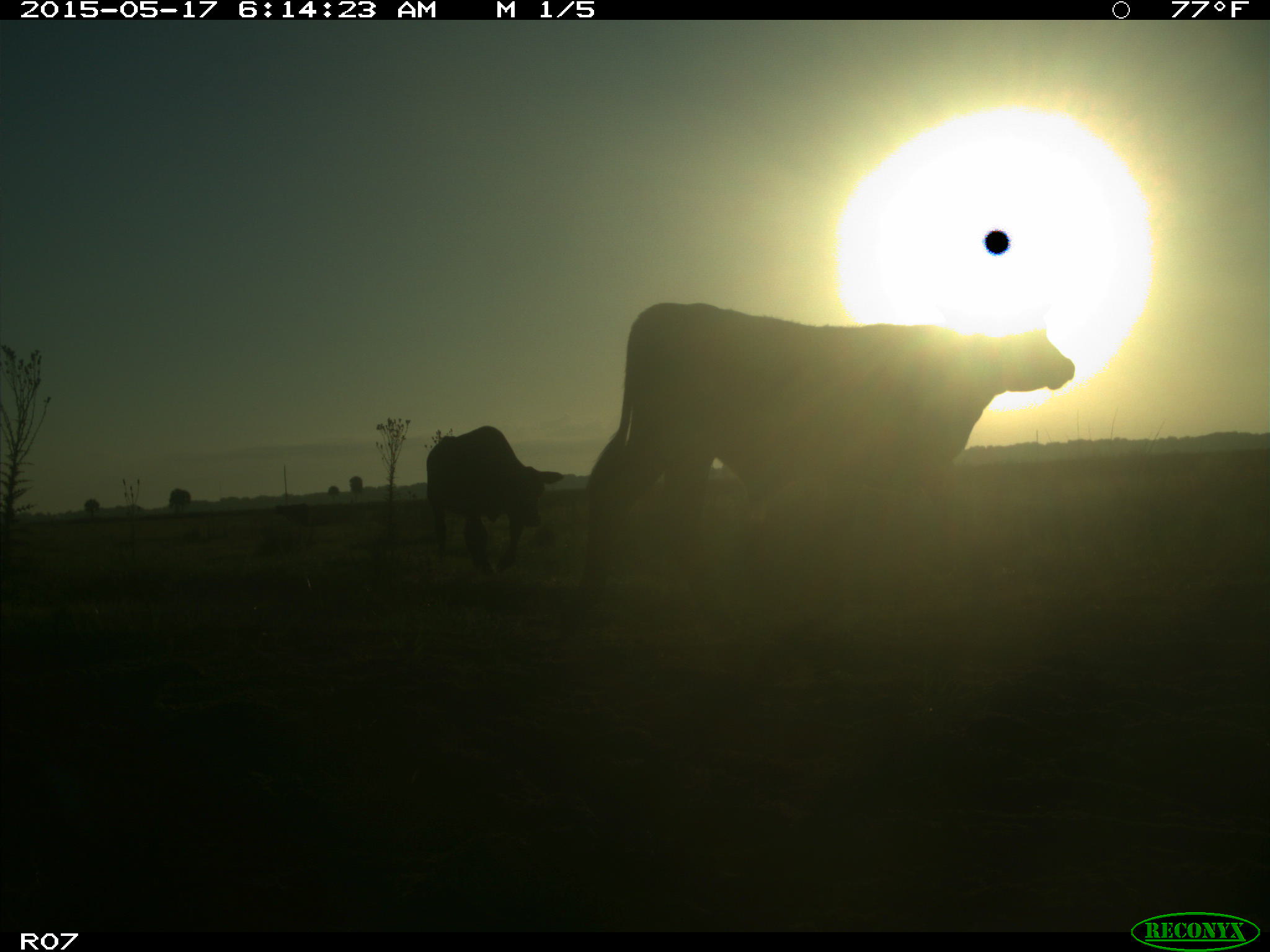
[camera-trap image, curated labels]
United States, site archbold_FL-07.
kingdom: Animalia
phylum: Chordata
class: Mammalia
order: Artiodactyla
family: Bovidae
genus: Bos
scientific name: Bos taurus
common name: domestic cow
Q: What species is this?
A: Bos taurus (domestic cow).